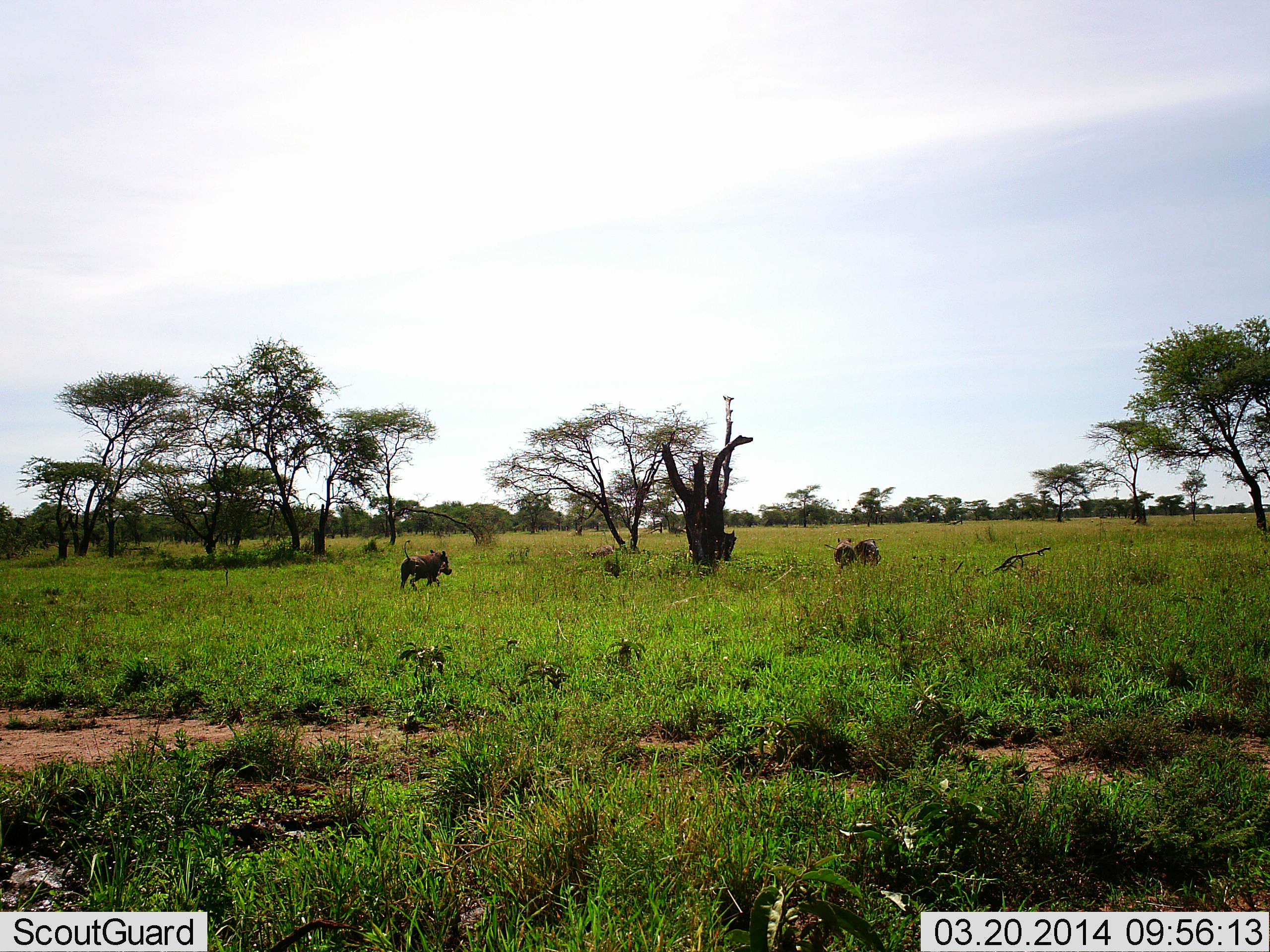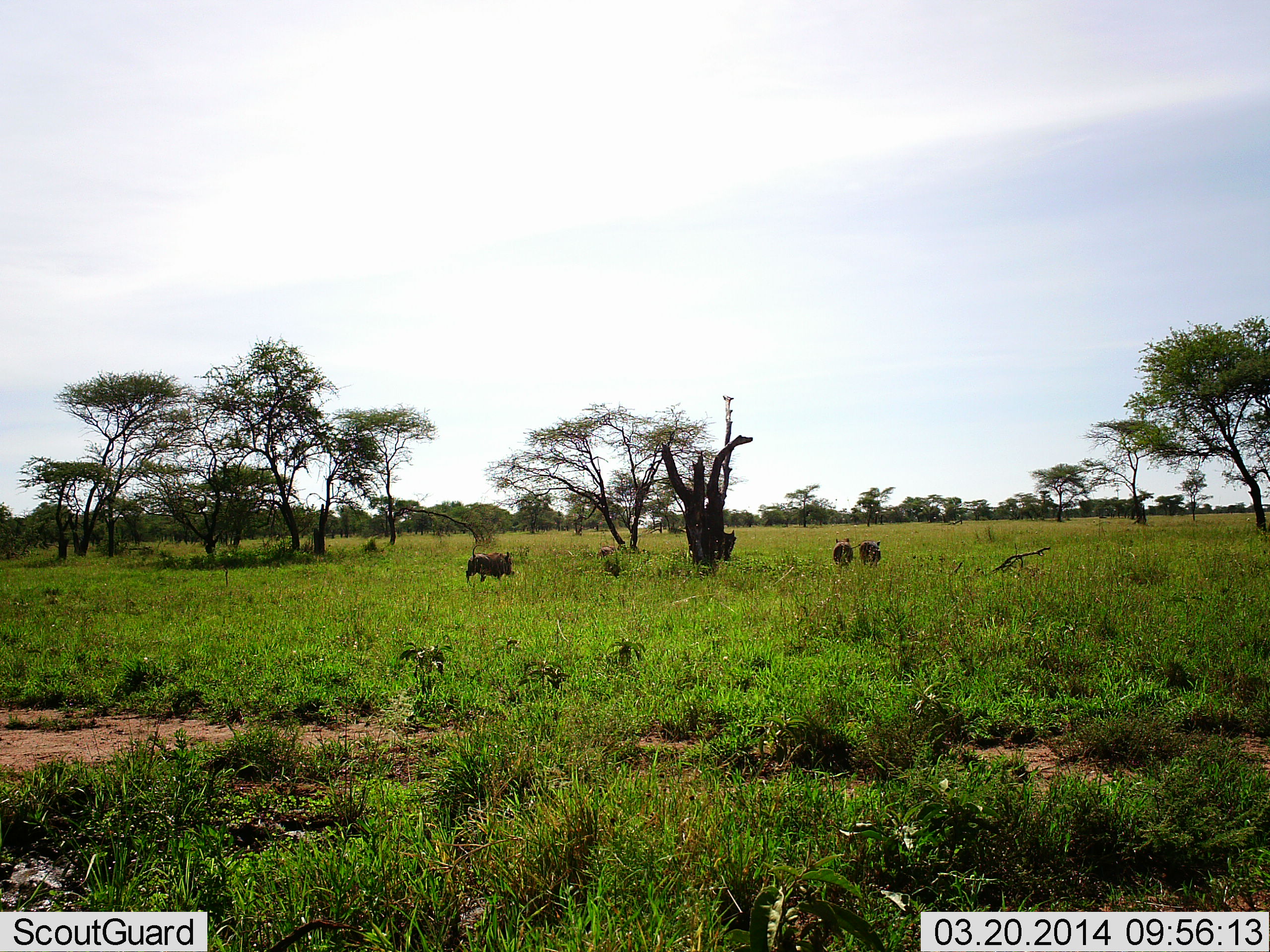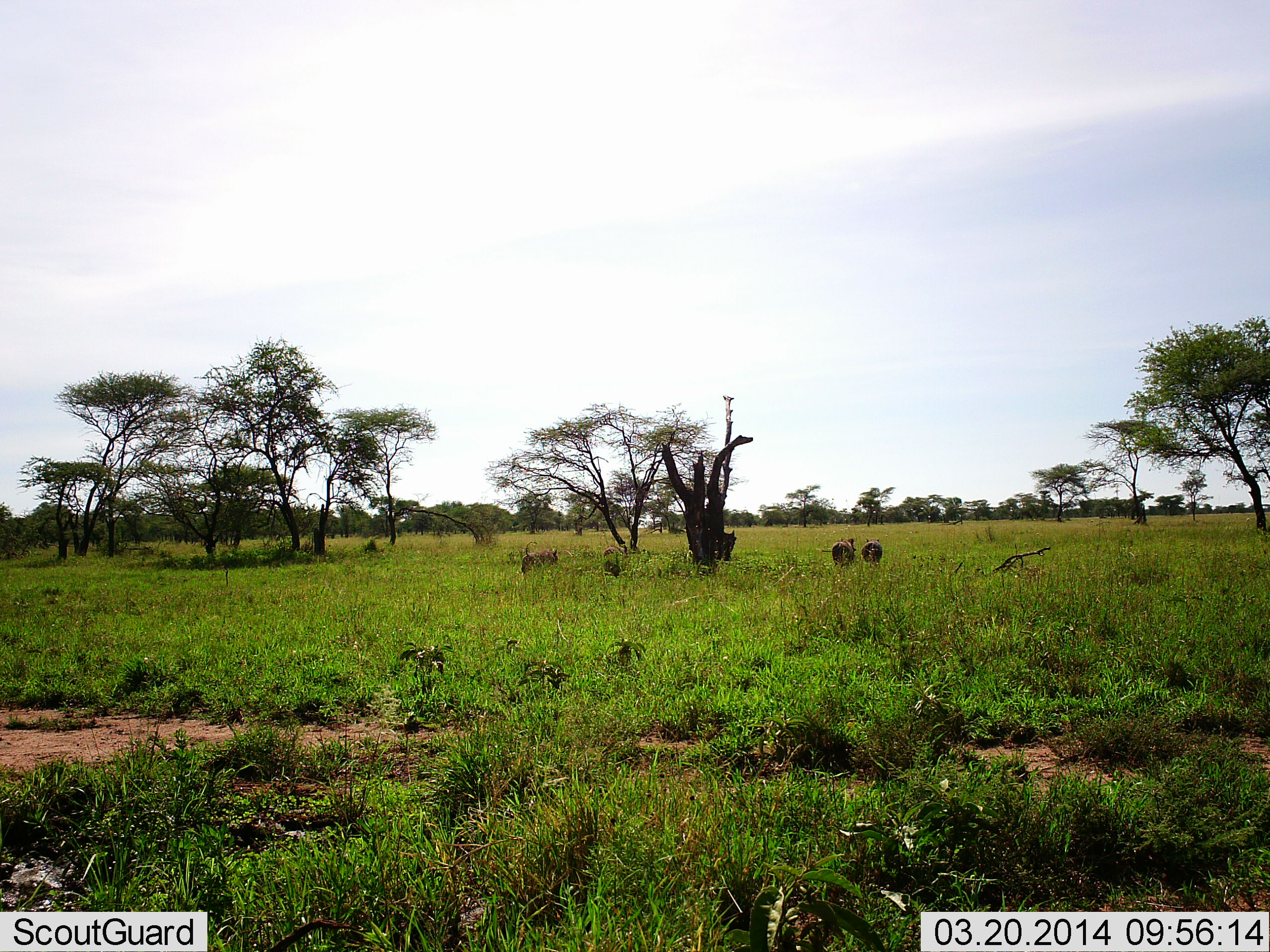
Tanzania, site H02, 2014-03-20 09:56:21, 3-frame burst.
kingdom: Animalia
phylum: Chordata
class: Mammalia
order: Artiodactyla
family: Suidae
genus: Phacochoerus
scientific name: Phacochoerus africanus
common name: warthog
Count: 4.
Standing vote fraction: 9%.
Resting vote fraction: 0%.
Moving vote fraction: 100%.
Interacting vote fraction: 0%.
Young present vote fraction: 0%.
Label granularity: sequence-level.